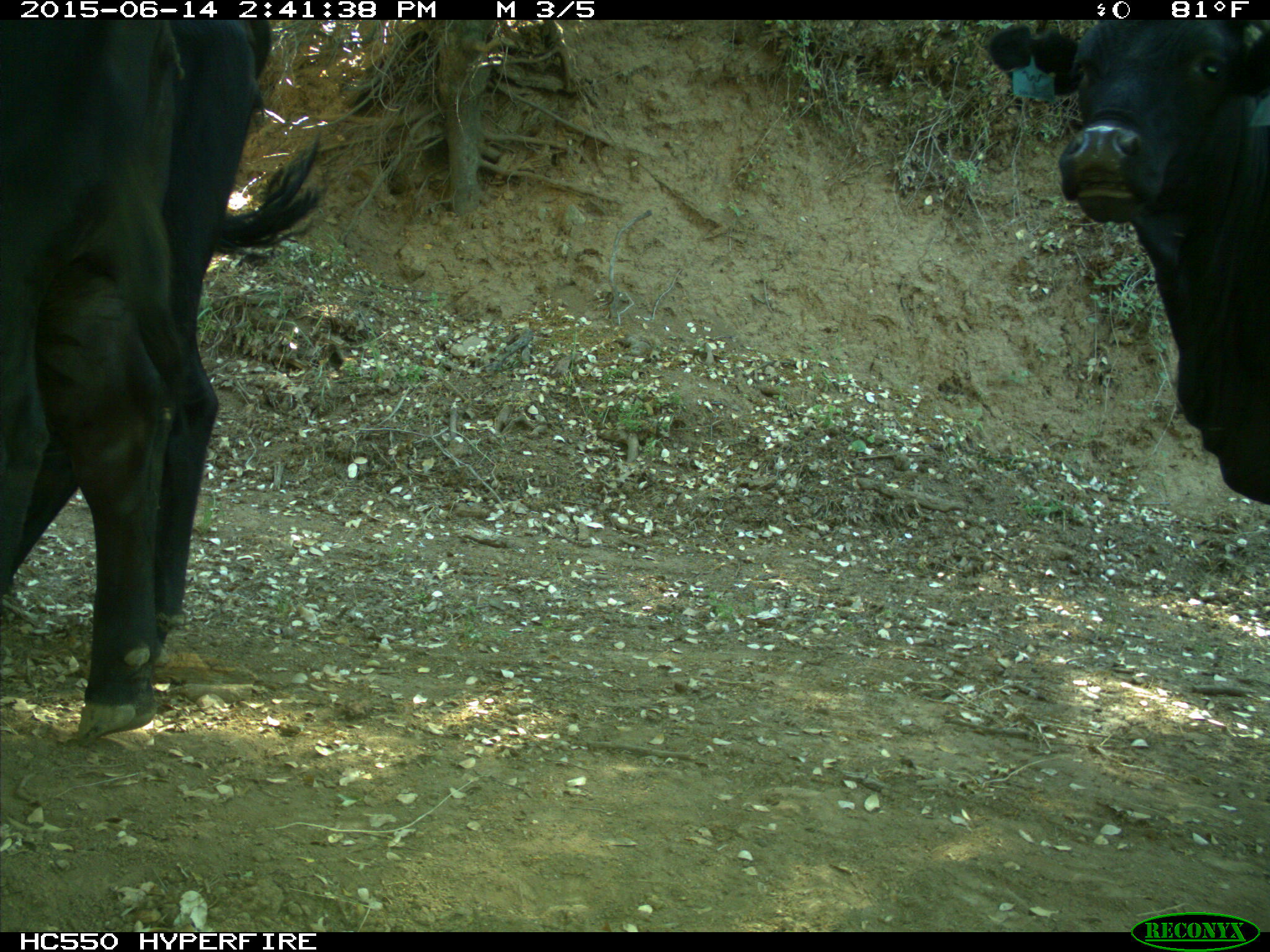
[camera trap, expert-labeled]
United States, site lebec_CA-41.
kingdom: Animalia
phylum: Chordata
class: Mammalia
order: Artiodactyla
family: Bovidae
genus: Bos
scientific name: Bos taurus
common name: domestic cow